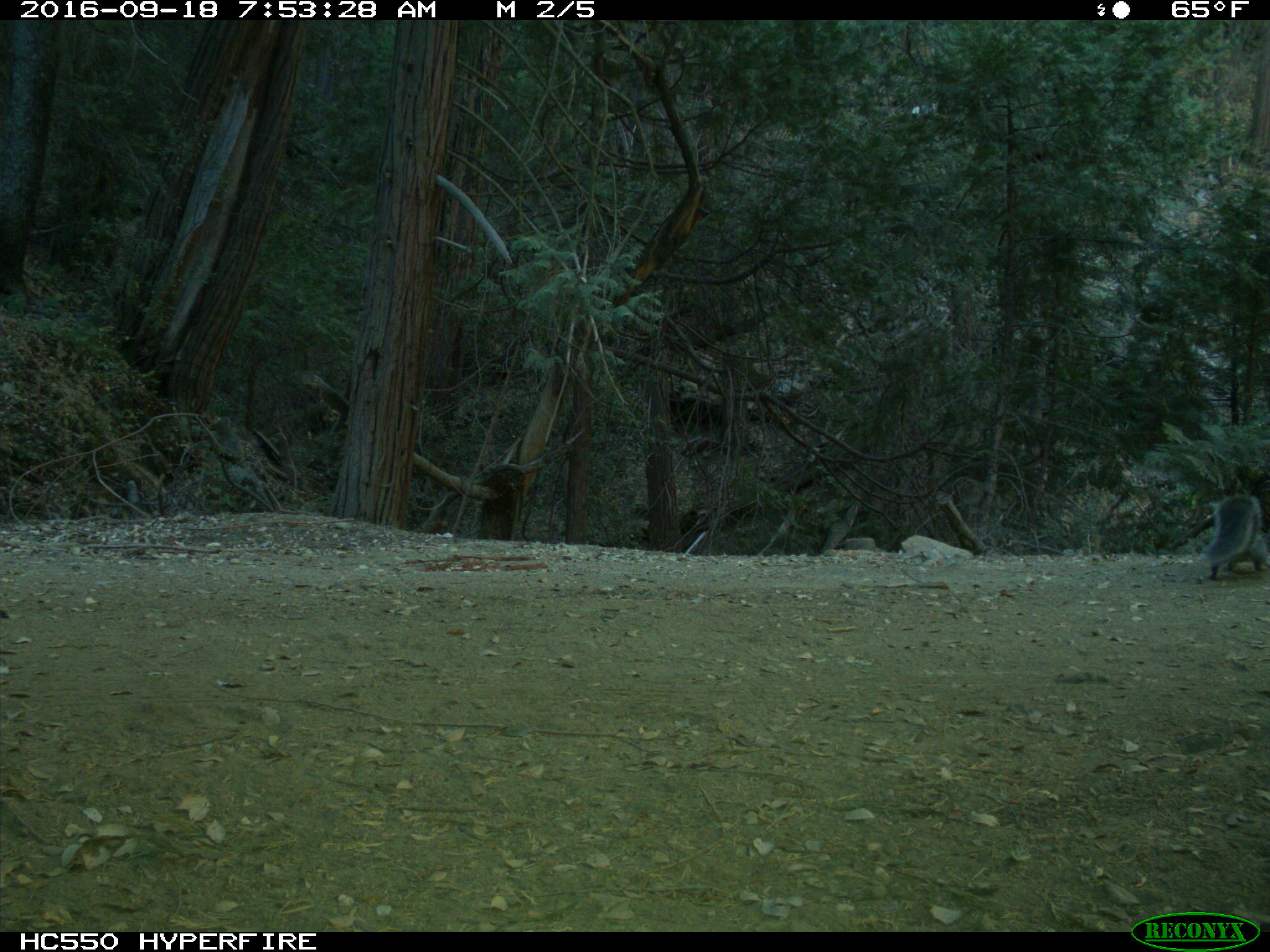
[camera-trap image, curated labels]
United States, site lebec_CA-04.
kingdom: Animalia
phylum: Chordata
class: Mammalia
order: Rodentia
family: Sciuridae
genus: Sciurus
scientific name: Sciurus carolinensis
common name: eastern gray squirrel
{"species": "Sciurus carolinensis (eastern gray squirrel)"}